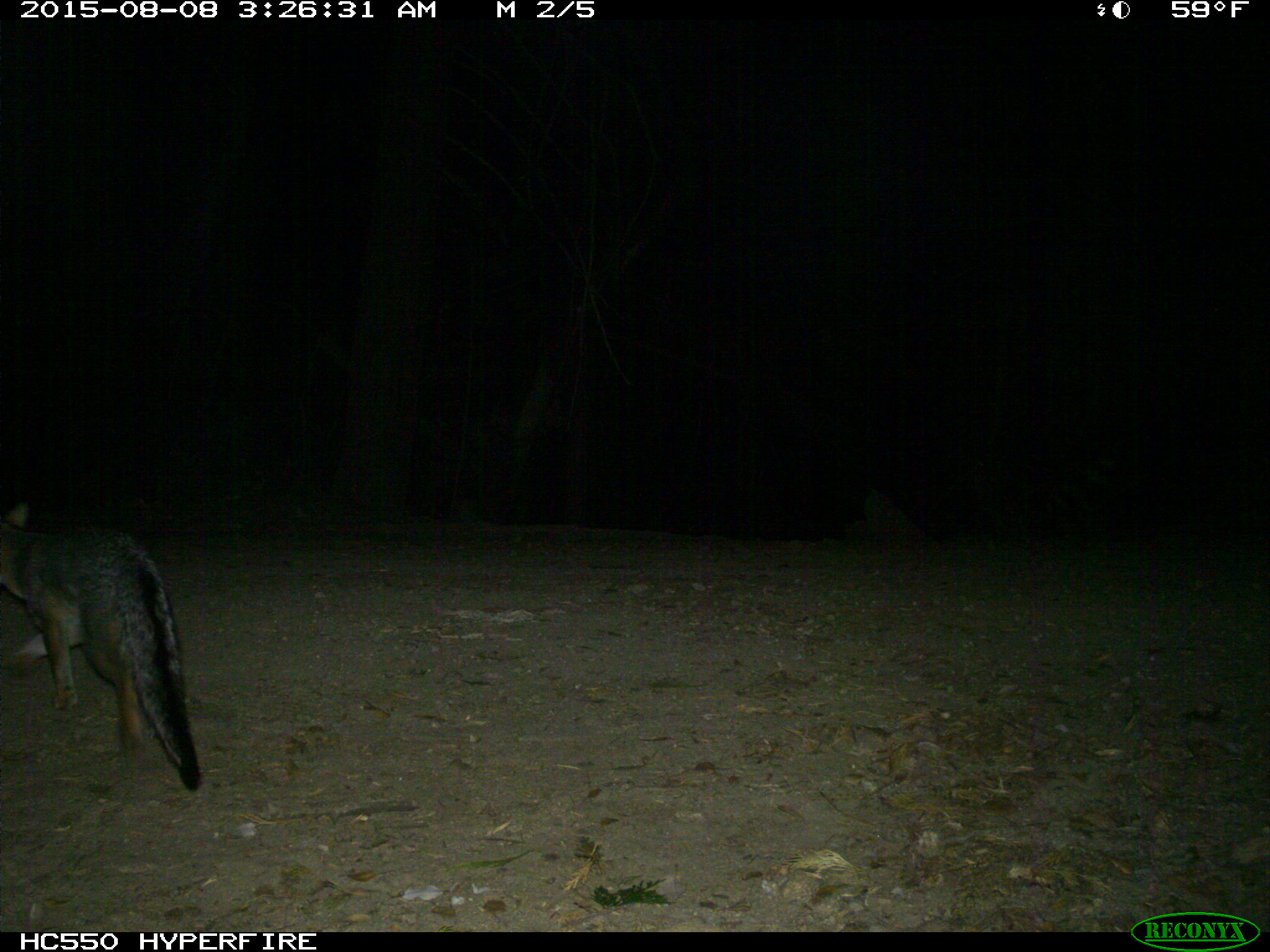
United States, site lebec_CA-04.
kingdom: Animalia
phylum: Chordata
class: Mammalia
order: Carnivora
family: Canidae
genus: Urocyon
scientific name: Urocyon cinereoargenteus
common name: gray fox